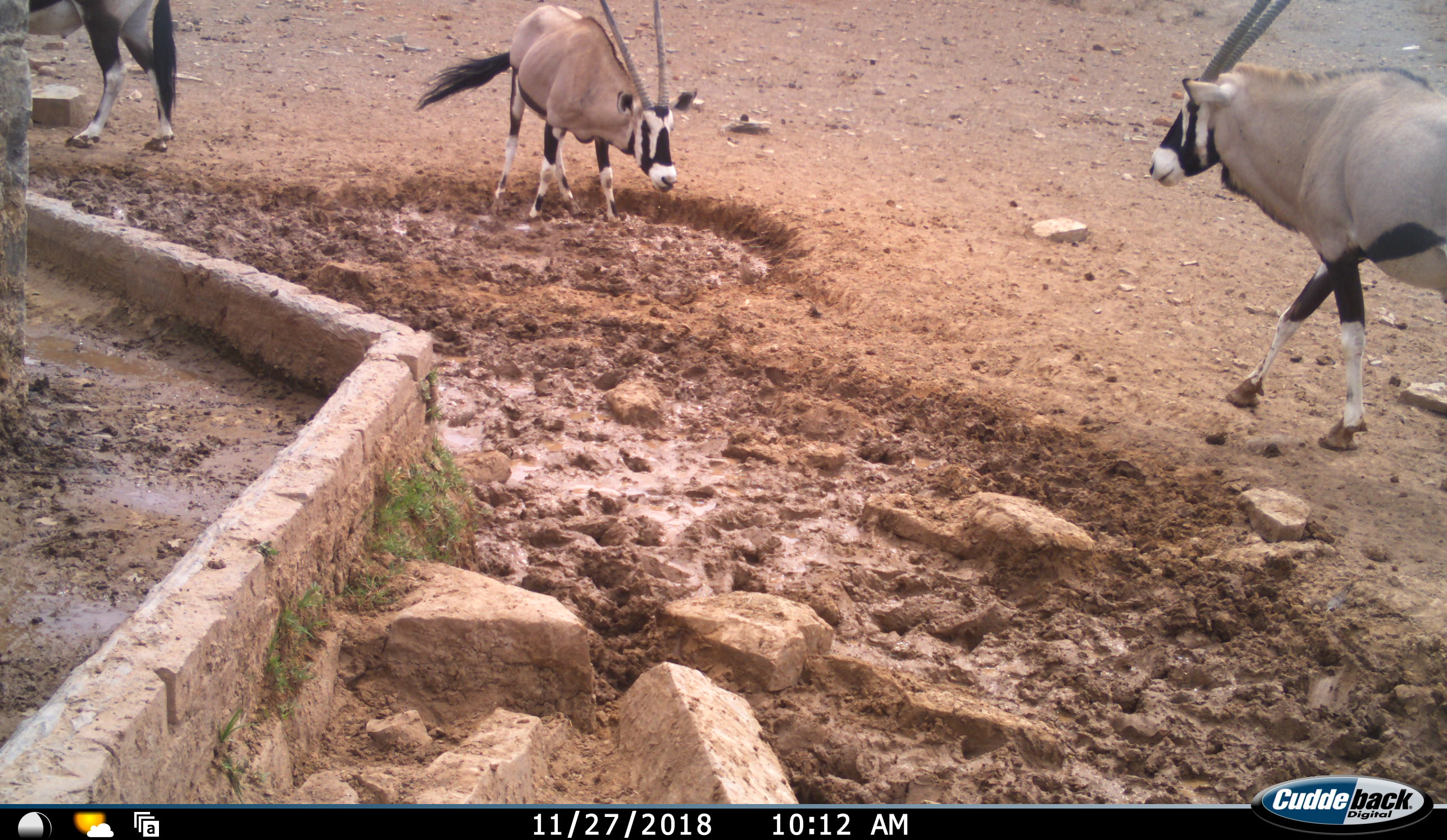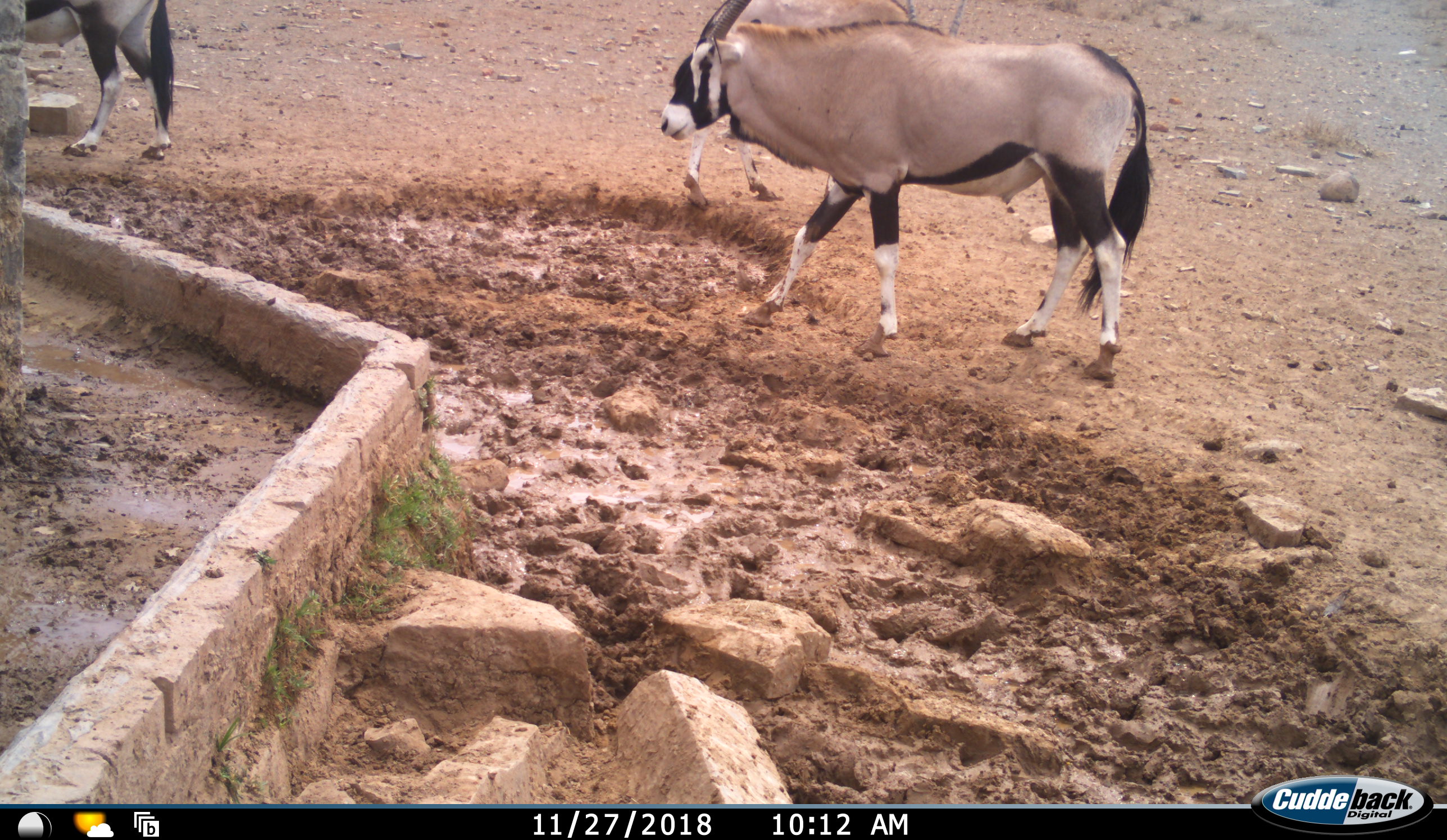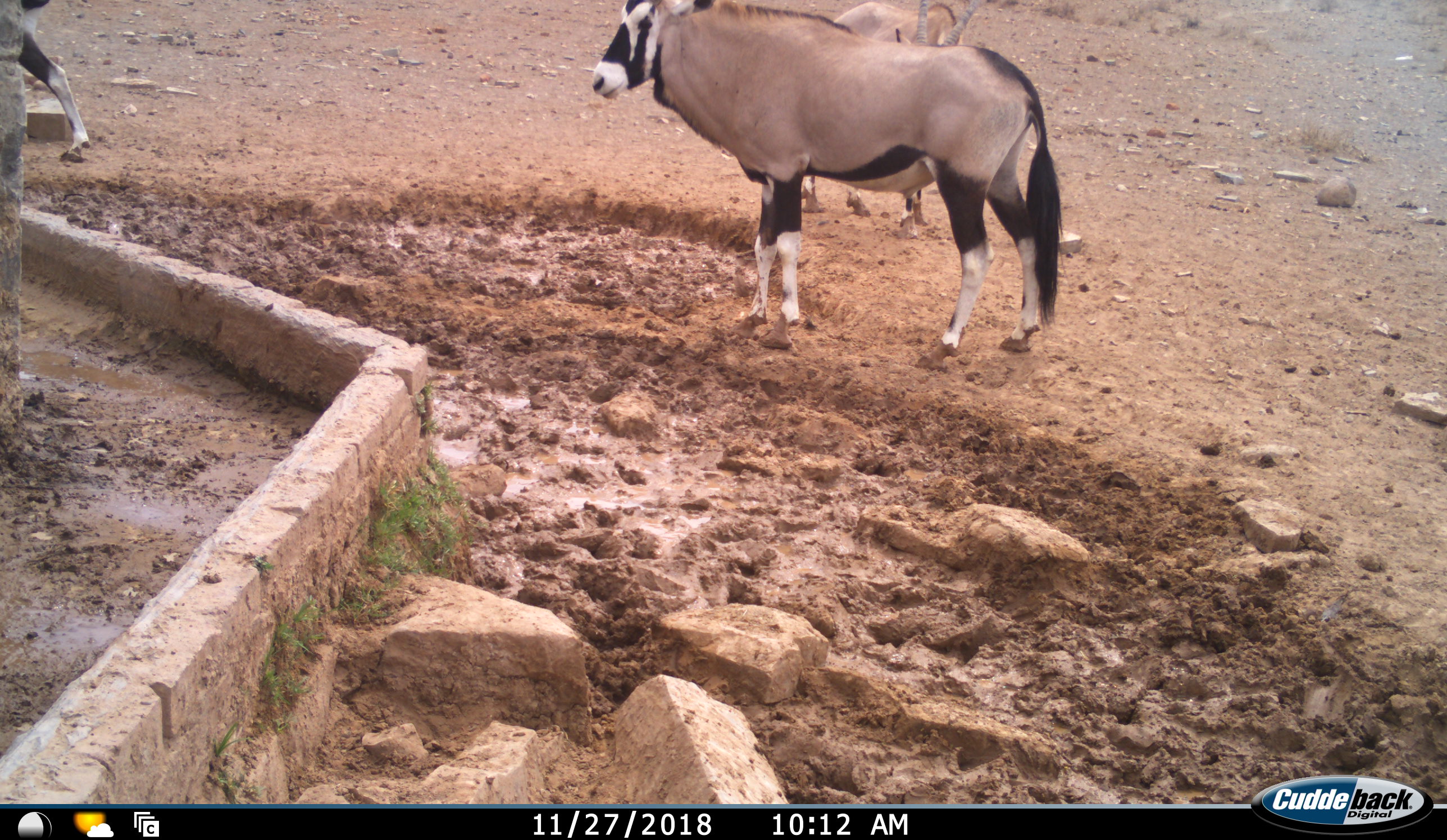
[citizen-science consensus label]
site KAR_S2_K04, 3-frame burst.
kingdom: Animalia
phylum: Chordata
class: Mammalia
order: Artiodactyla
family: Bovidae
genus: Oryx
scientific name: Oryx gazella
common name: gemsbok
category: oryx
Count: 3.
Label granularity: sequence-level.